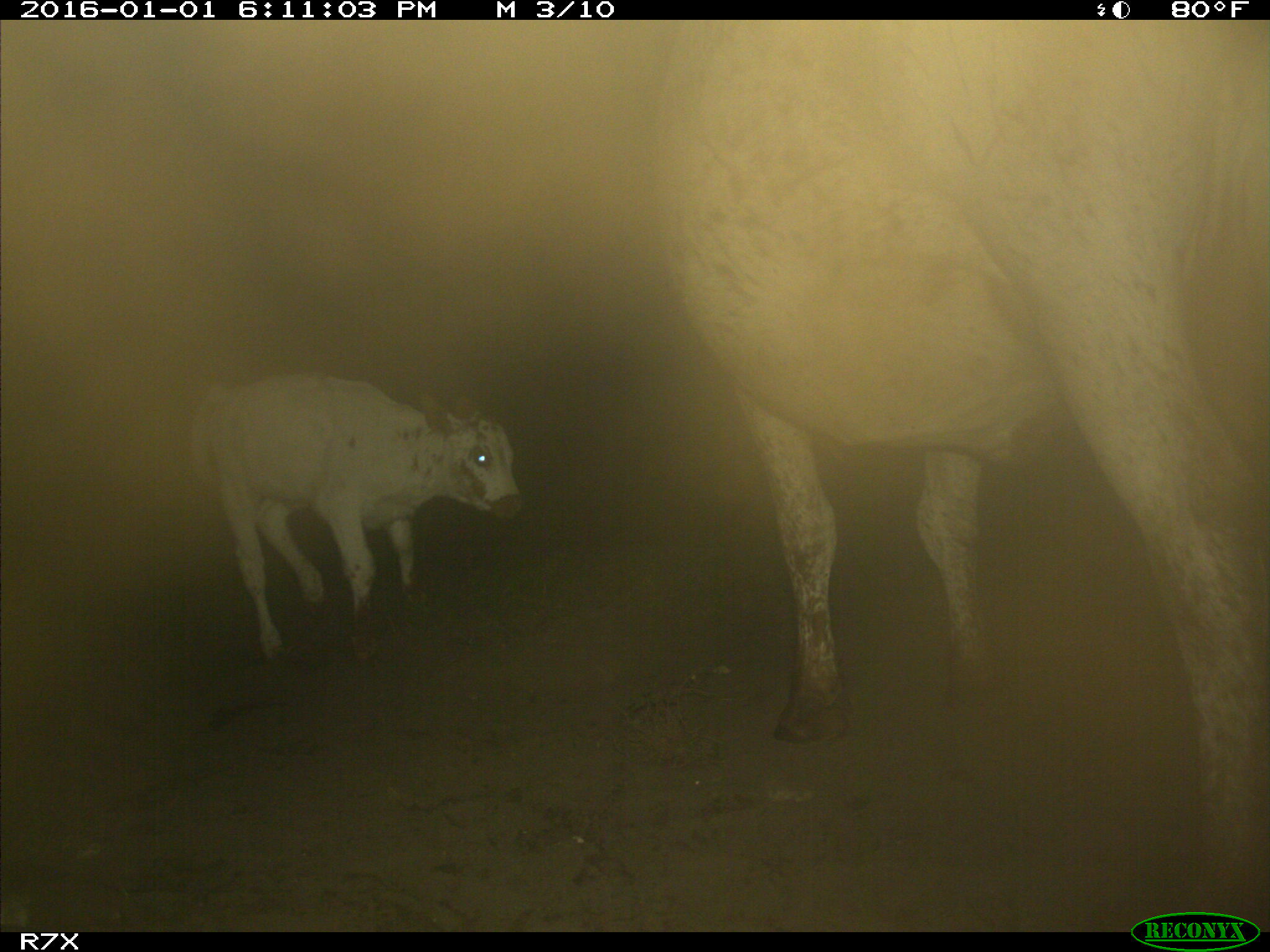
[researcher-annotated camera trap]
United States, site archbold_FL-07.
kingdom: Animalia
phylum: Chordata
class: Mammalia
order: Artiodactyla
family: Bovidae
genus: Bos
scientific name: Bos taurus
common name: domestic cow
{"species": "Bos taurus (domestic cow)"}